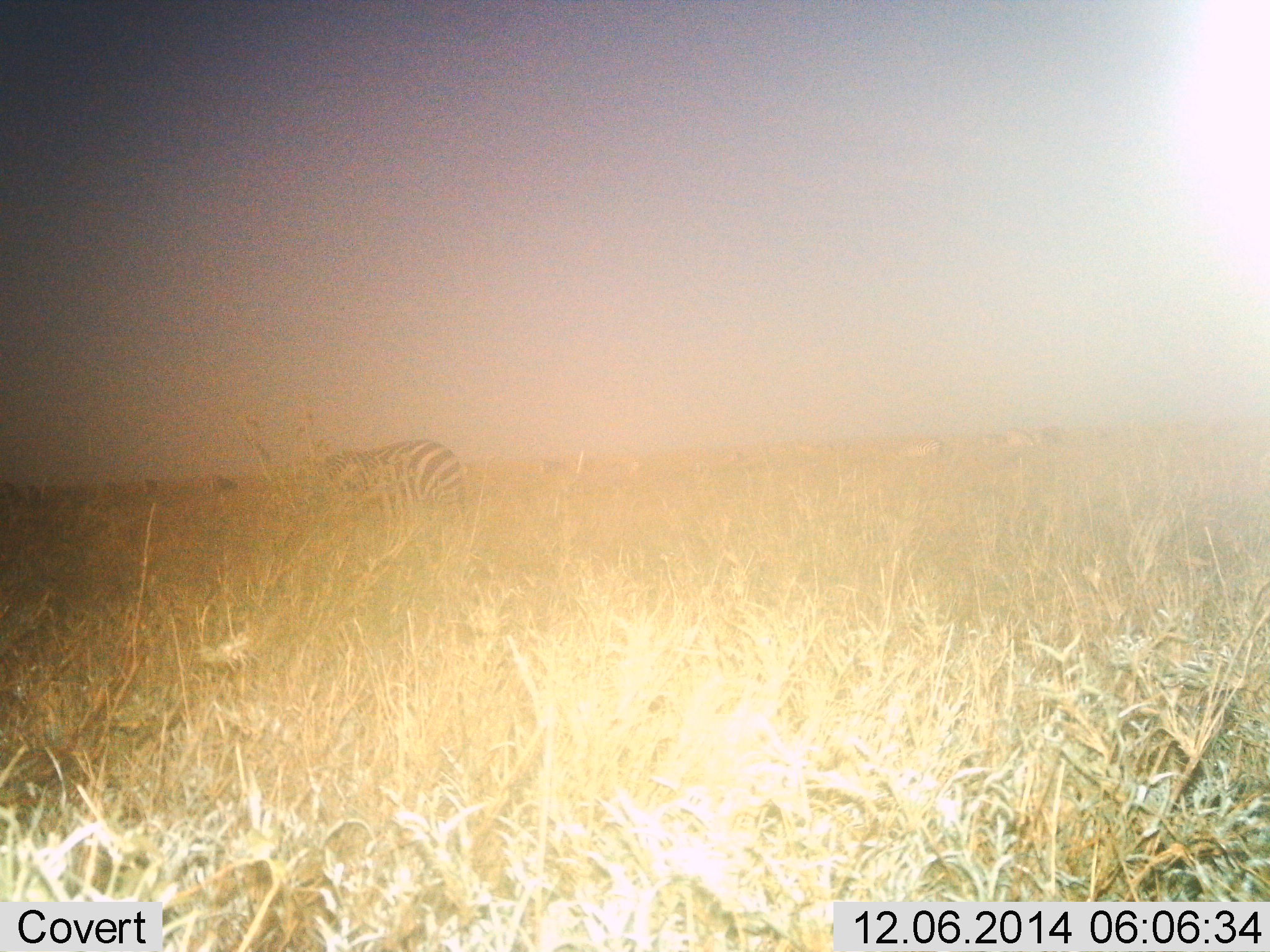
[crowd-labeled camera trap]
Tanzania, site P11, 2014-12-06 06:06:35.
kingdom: Animalia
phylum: Chordata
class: Mammalia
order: Perissodactyla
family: Equidae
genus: Equus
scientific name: Equus quagga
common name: plains zebra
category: zebra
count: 1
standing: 55%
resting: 0%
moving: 18%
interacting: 9%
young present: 0%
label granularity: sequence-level